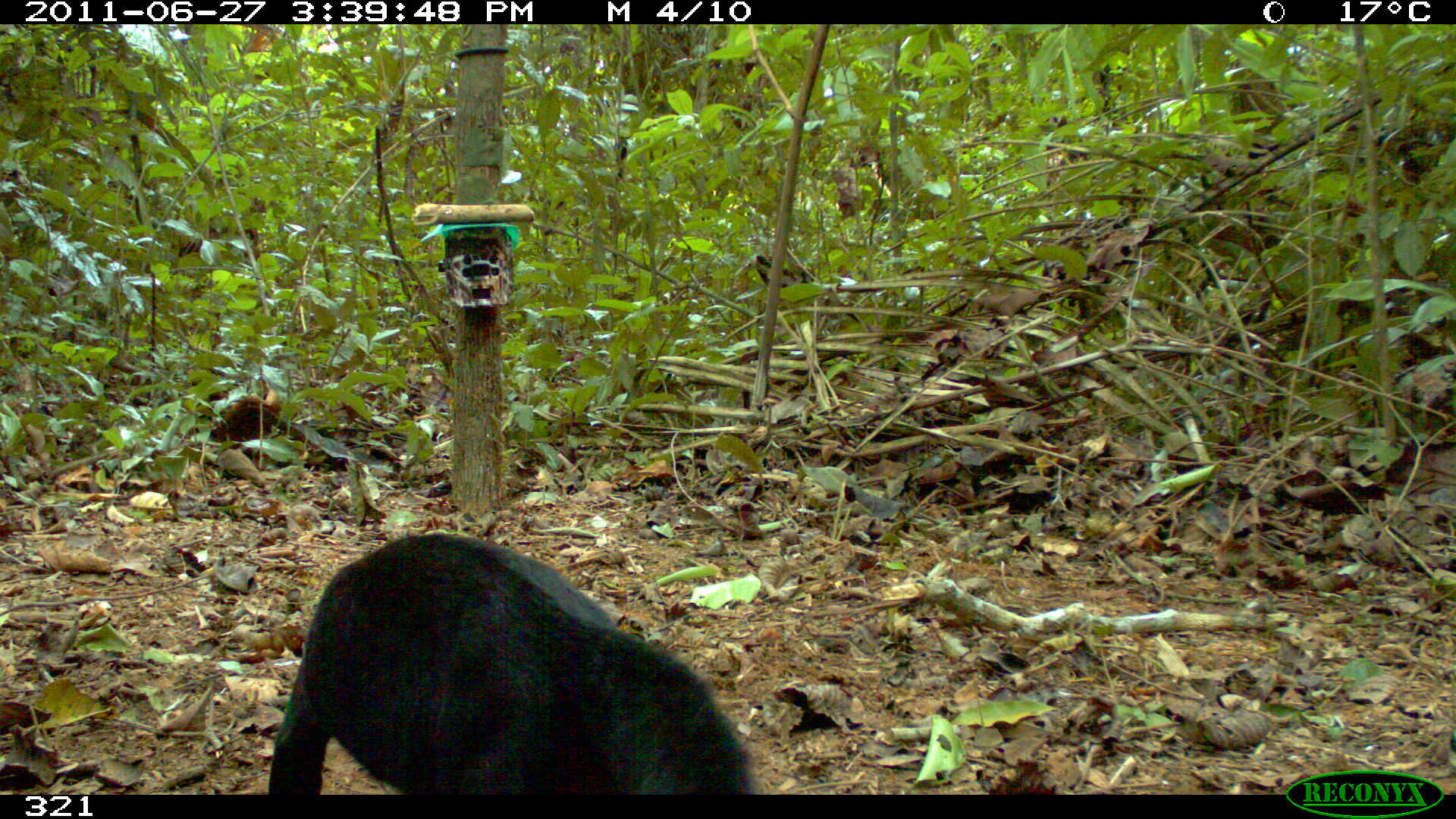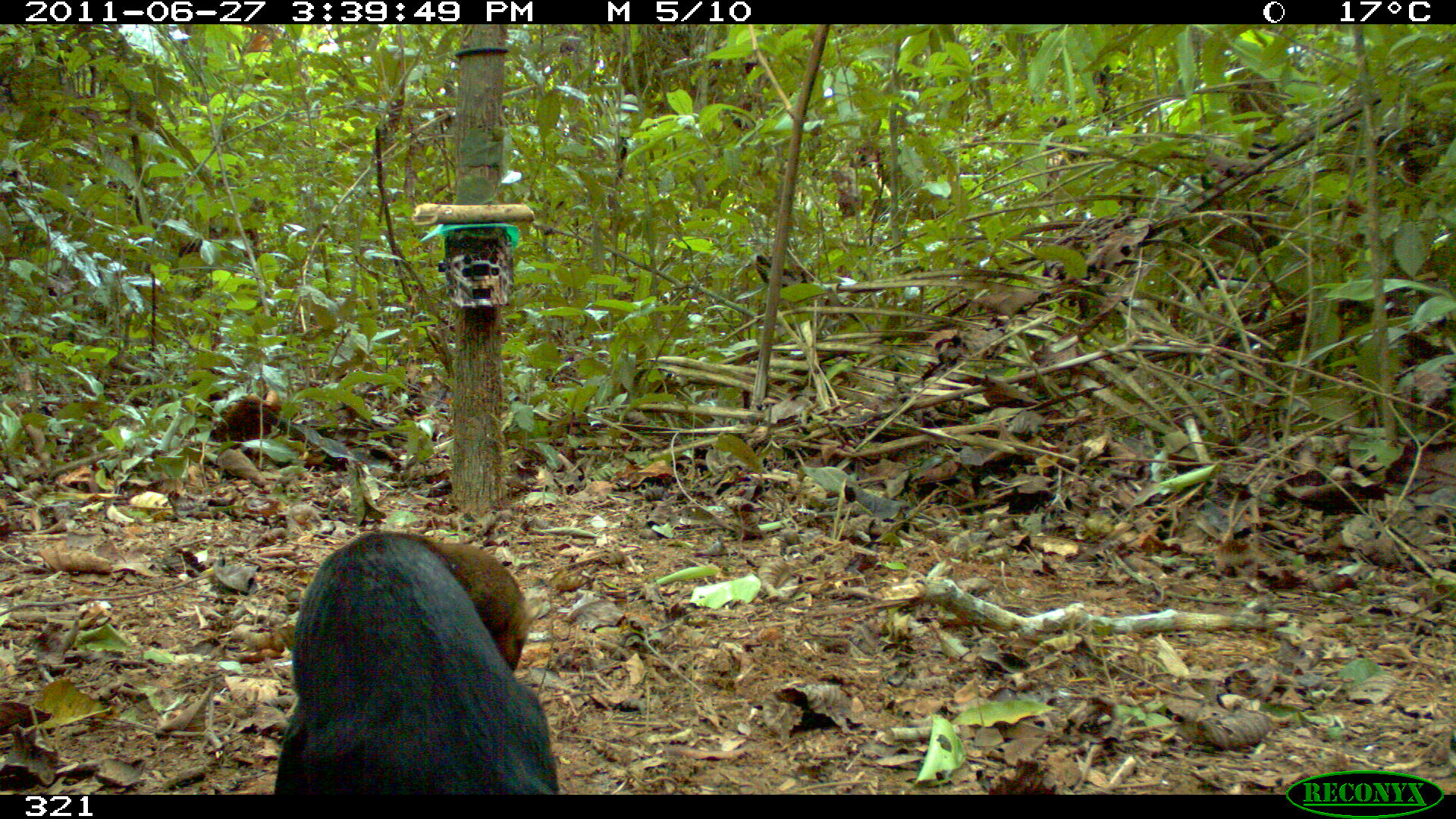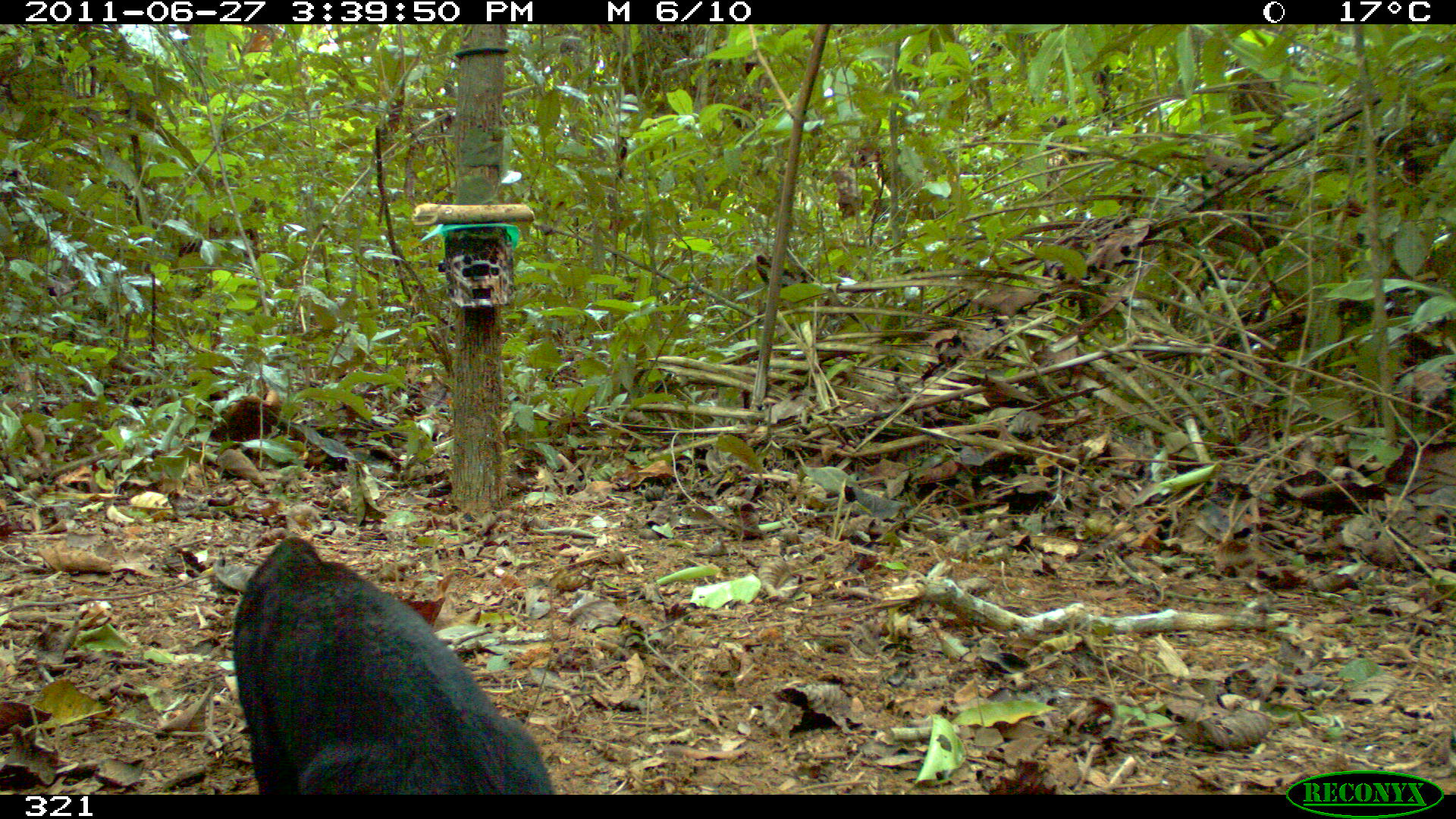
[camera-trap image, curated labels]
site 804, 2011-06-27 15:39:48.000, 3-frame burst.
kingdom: Animalia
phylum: Chordata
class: Mammalia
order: Carnivora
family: Mustelidae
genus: Eira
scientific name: Eira barbara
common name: tayra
Eira barbara (tayra).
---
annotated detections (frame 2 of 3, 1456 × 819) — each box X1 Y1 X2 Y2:
eira barbara: 272 530 560 795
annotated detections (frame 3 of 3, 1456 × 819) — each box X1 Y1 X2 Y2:
eira barbara: 231 536 555 795